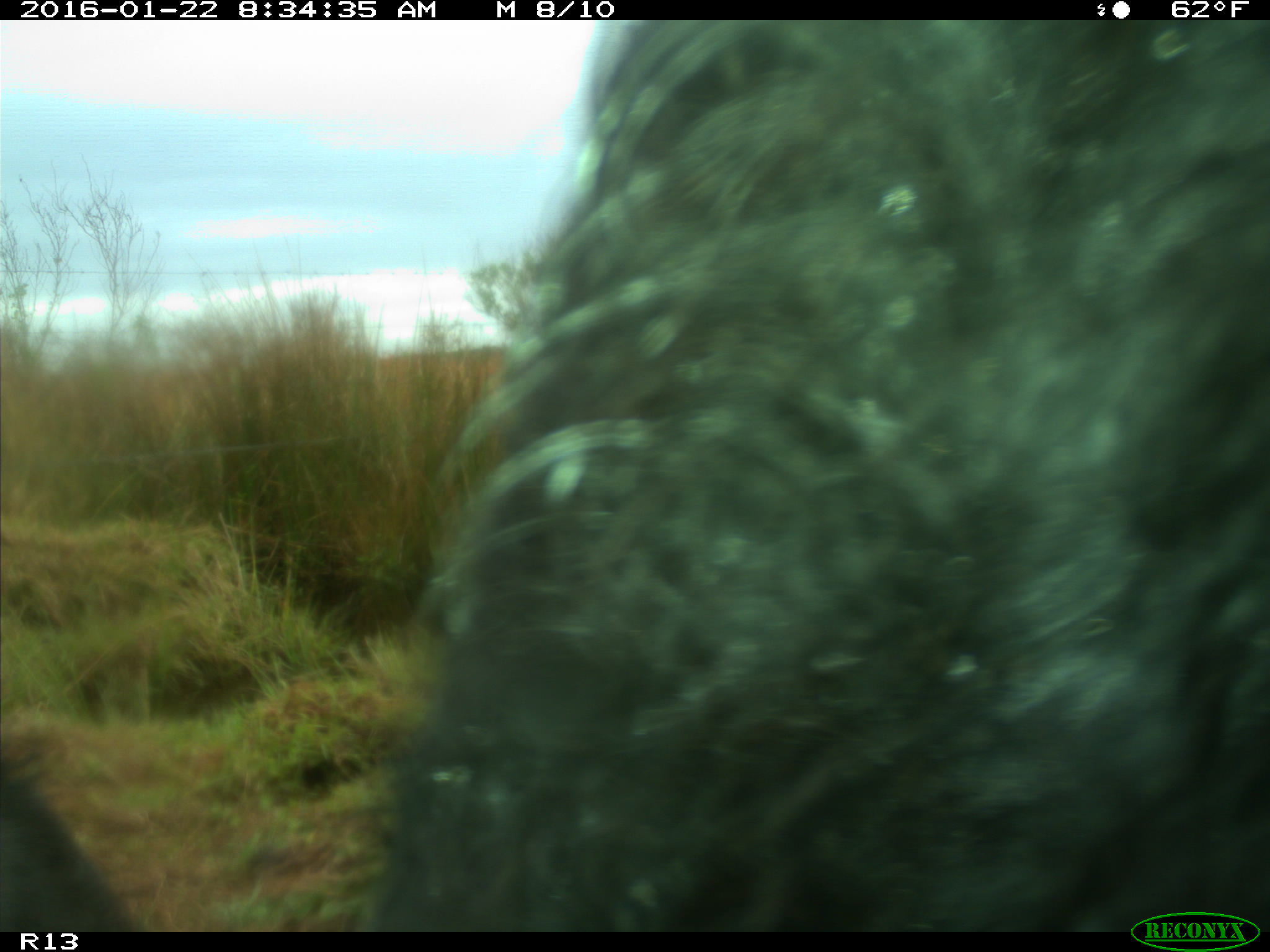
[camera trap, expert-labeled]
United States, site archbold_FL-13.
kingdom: Animalia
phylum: Chordata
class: Mammalia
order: Artiodactyla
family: Bovidae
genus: Bos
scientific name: Bos taurus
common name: domestic cow